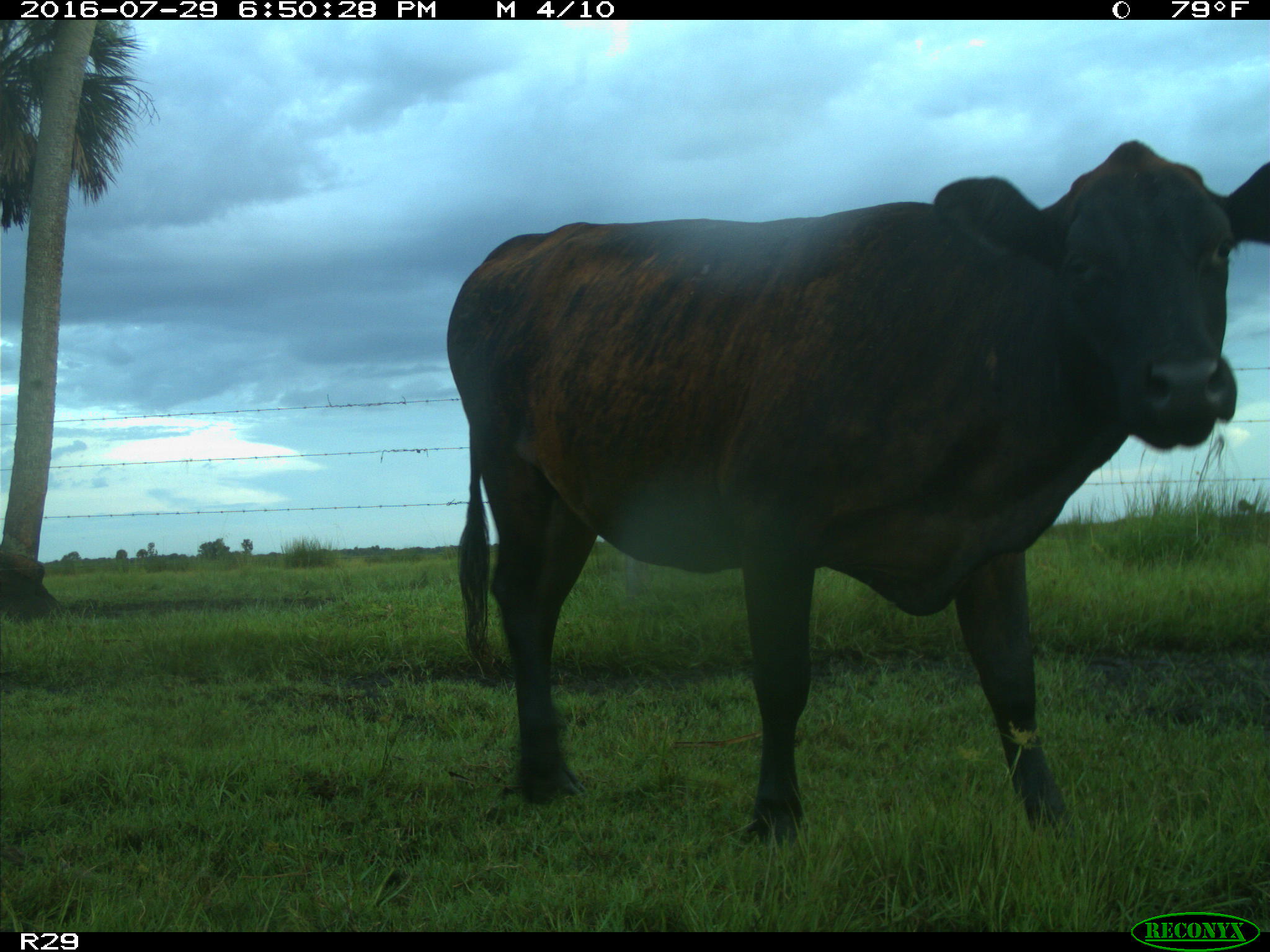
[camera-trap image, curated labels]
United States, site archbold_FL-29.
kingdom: Animalia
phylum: Chordata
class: Mammalia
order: Artiodactyla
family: Bovidae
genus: Bos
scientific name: Bos taurus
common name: domestic cow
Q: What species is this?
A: Bos taurus (domestic cow).